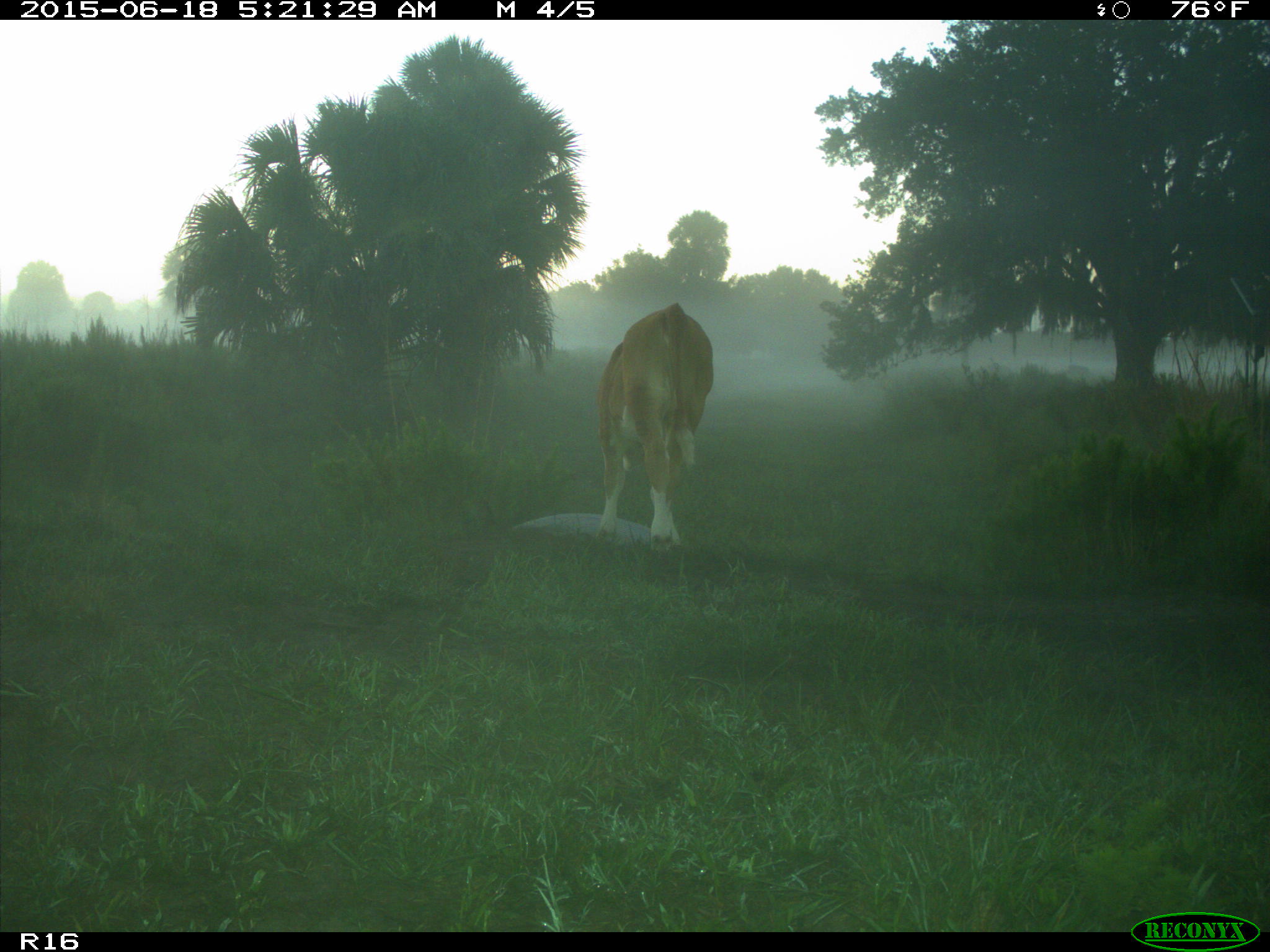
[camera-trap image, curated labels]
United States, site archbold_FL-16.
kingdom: Animalia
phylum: Chordata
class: Mammalia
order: Artiodactyla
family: Bovidae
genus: Bos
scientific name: Bos taurus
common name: domestic cow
Bos taurus (domestic cow).